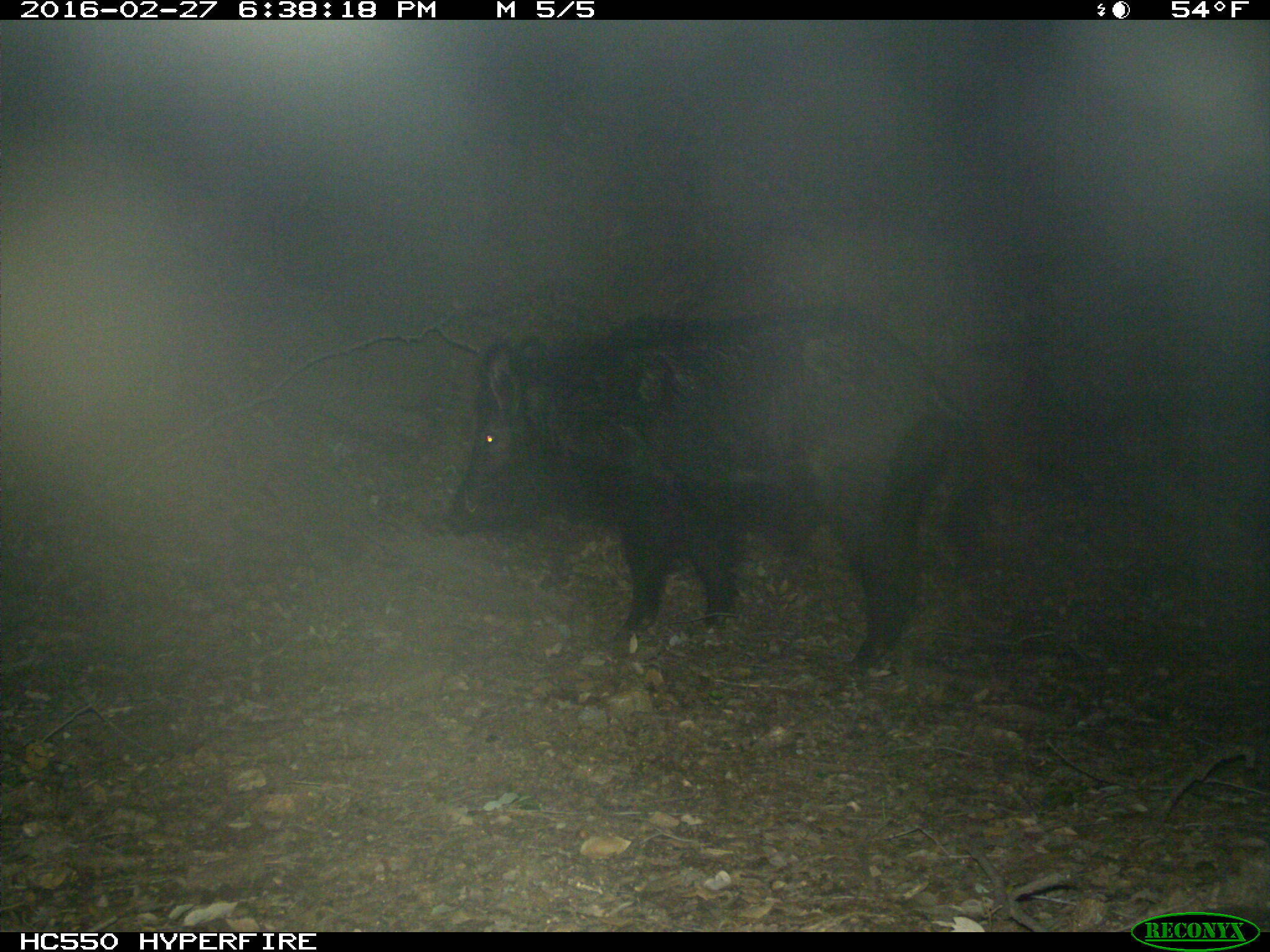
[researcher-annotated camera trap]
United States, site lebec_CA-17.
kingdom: Animalia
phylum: Chordata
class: Mammalia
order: Artiodactyla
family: Suidae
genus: Sus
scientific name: Sus scrofa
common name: wild boar